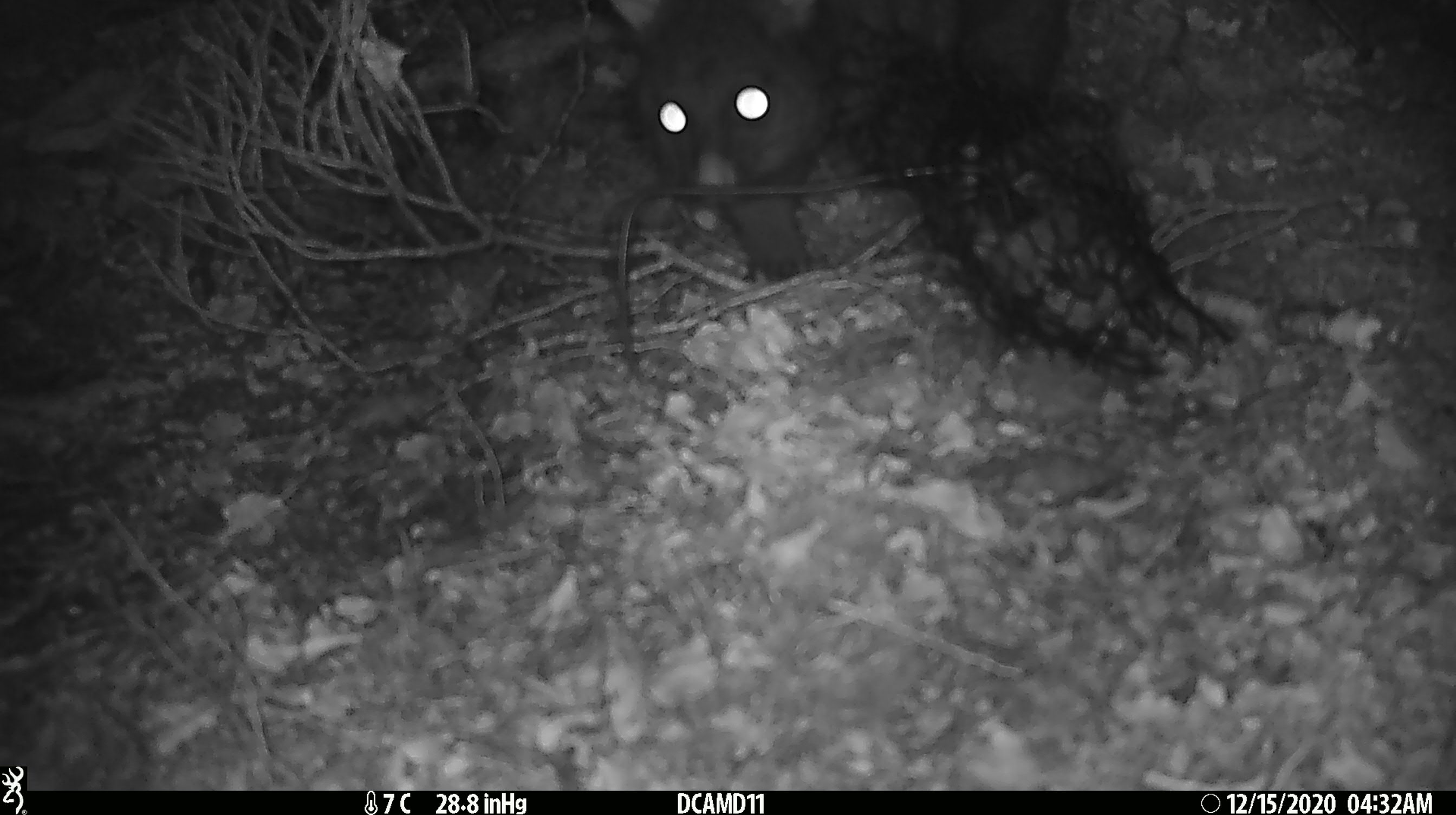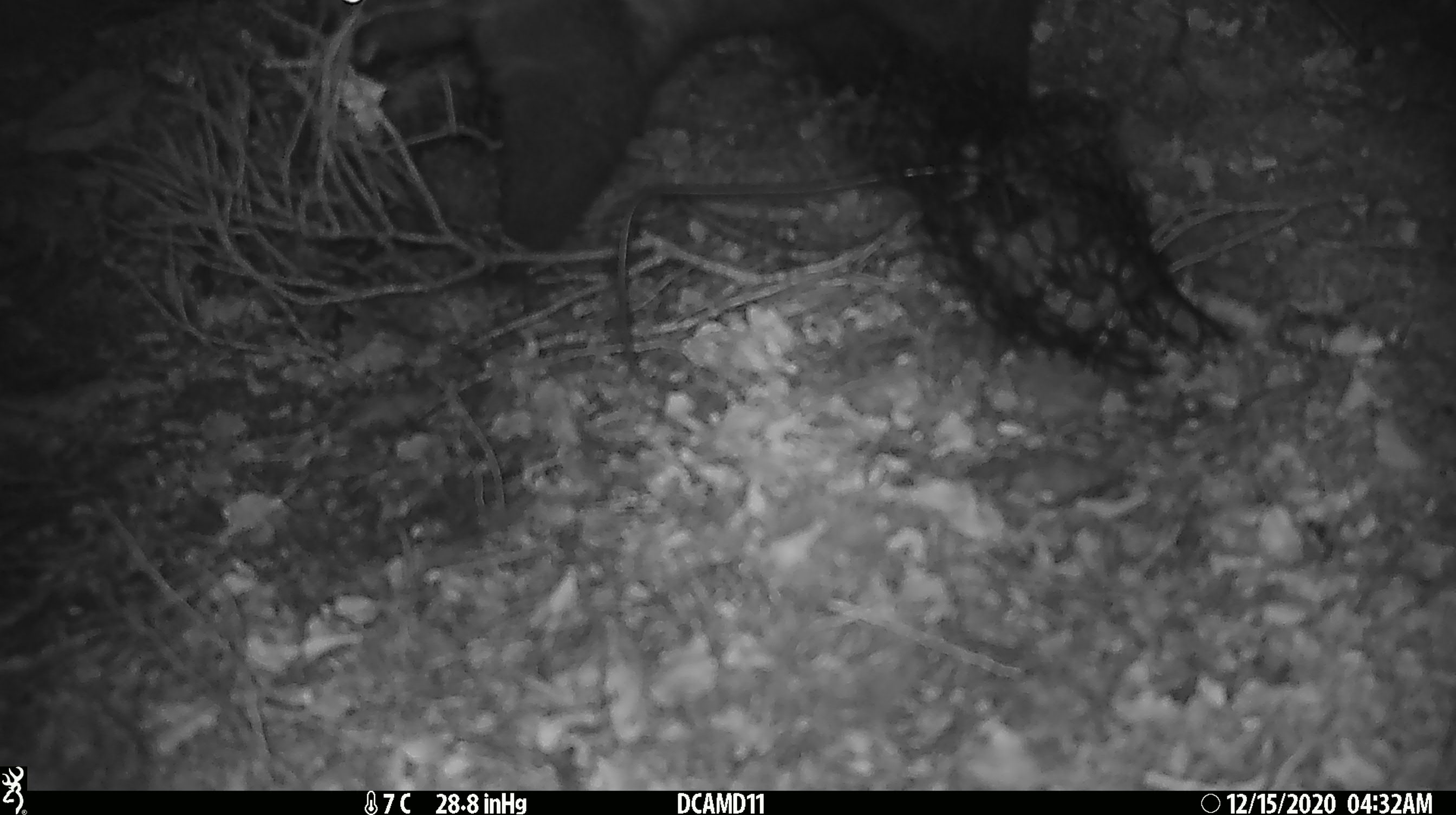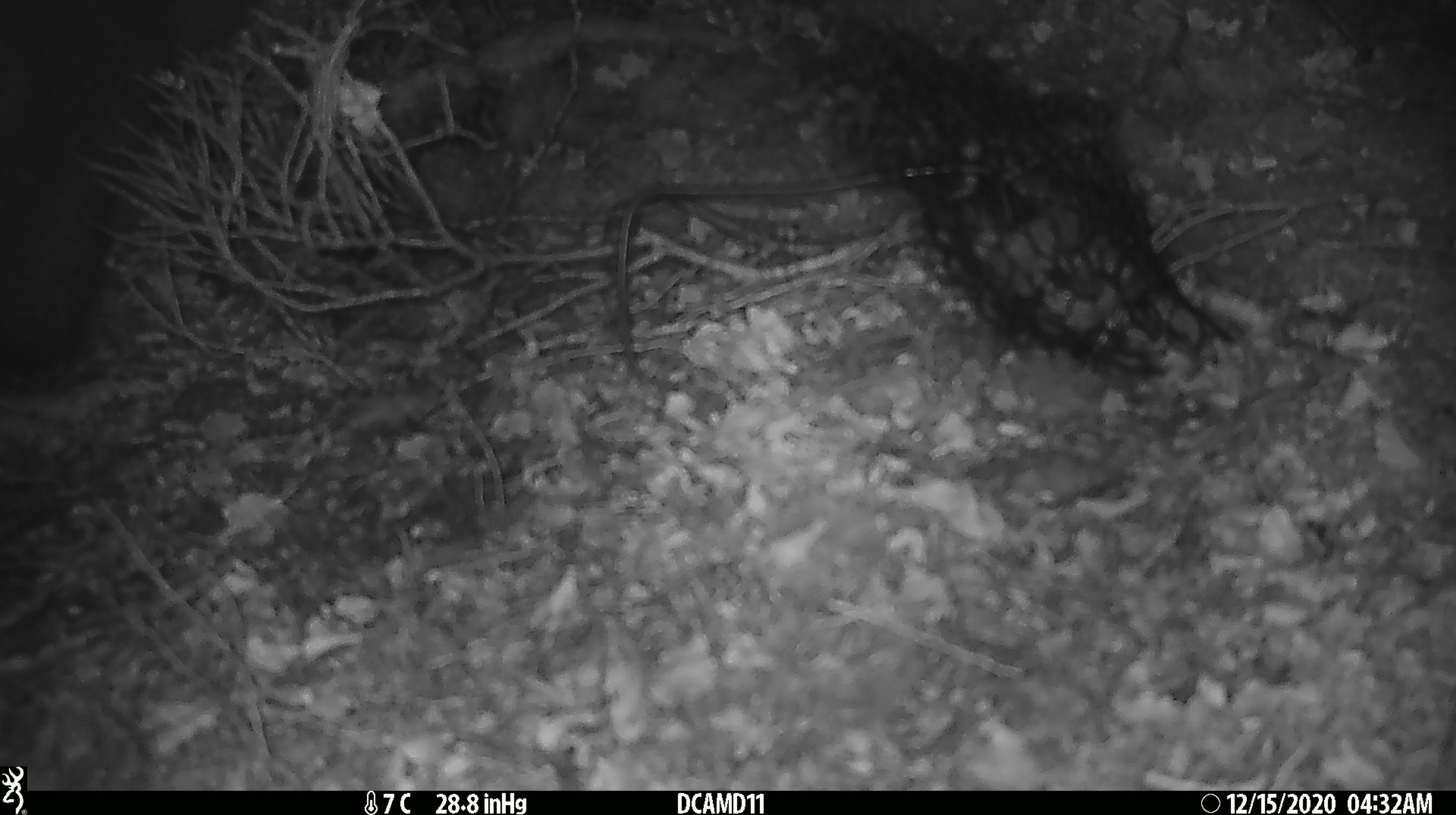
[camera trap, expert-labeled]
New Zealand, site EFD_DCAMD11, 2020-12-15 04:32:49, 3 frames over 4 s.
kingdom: Animalia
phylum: Chordata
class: Mammalia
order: Diprotodontia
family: Phalangeridae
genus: Trichosurus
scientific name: Trichosurus vulpecula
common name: common brushtail possum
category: possum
Possum (common brushtail possum) (Trichosurus vulpecula).